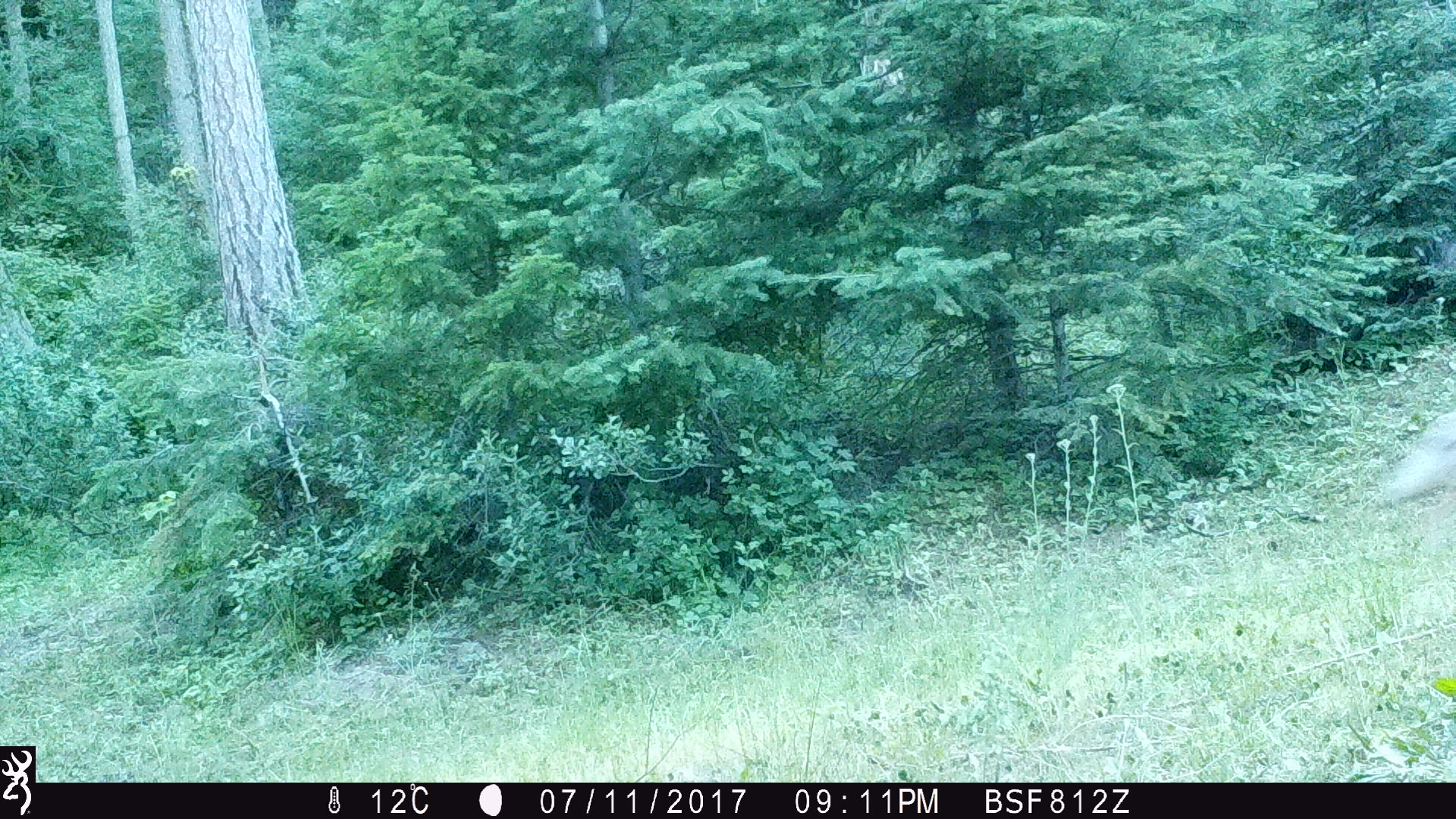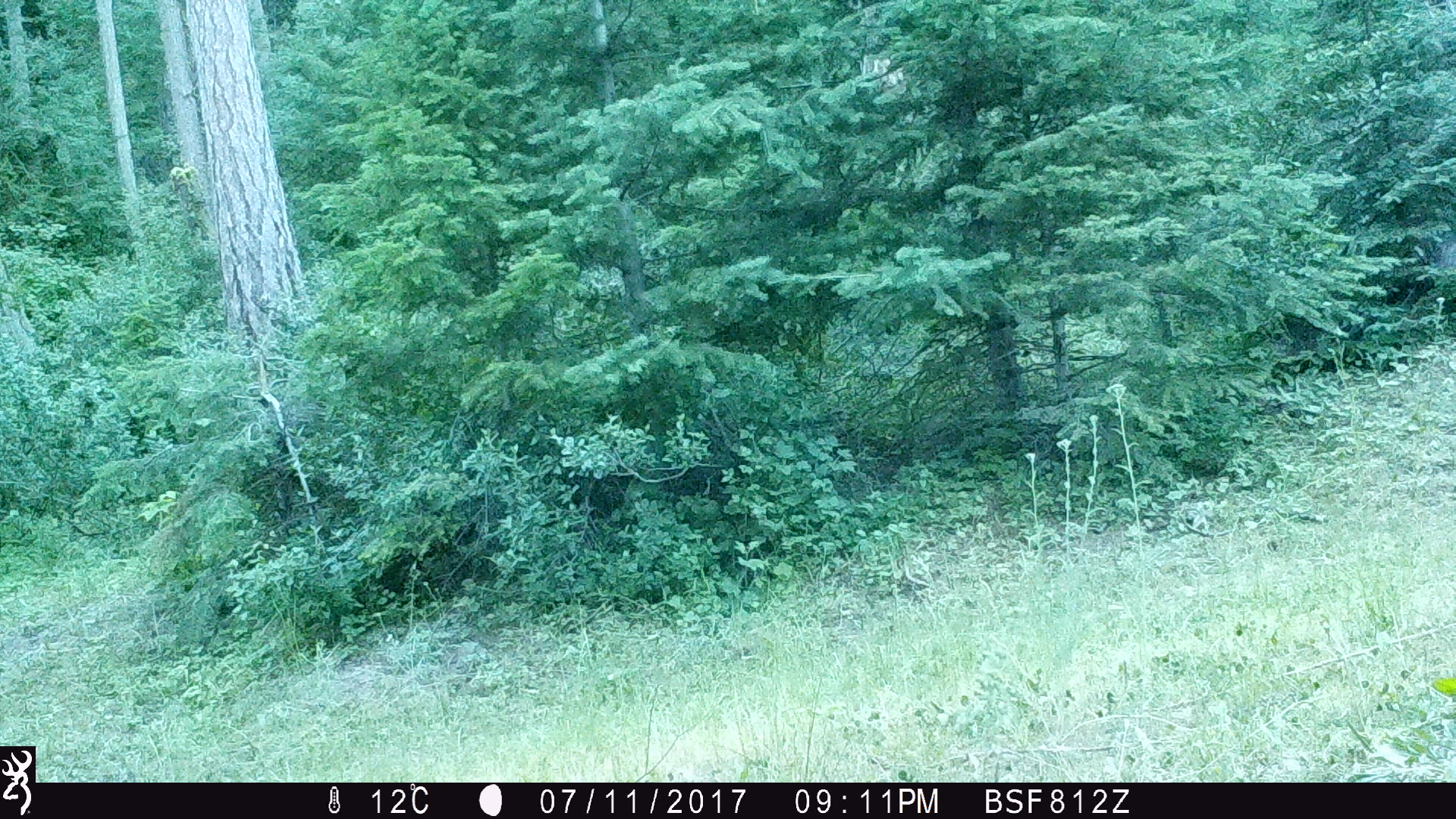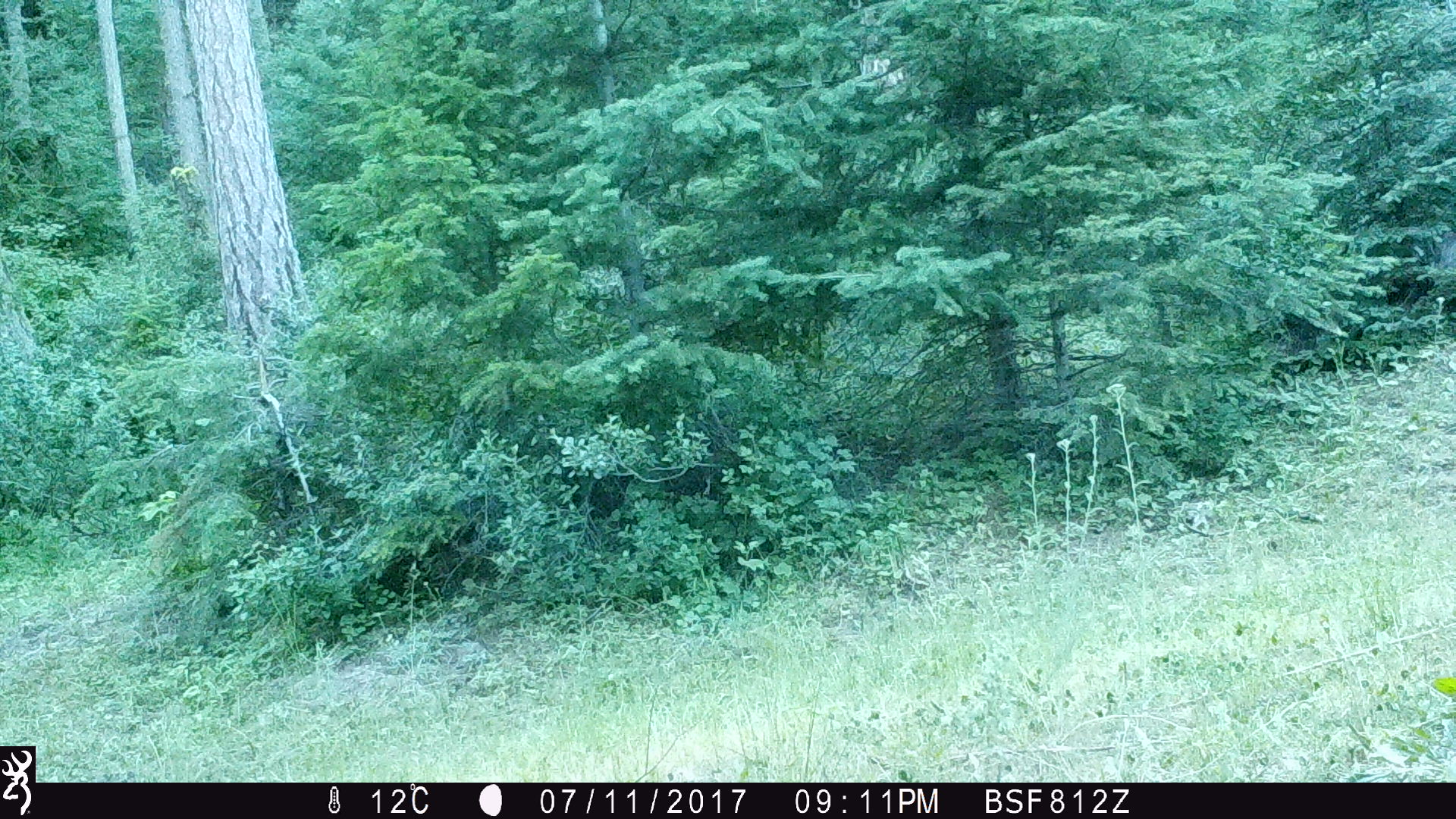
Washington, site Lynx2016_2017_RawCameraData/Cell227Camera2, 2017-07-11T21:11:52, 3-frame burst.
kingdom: Animalia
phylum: Chordata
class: Mammalia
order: Carnivora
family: Canidae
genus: Canis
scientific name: Canis latrans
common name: coyote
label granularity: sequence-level